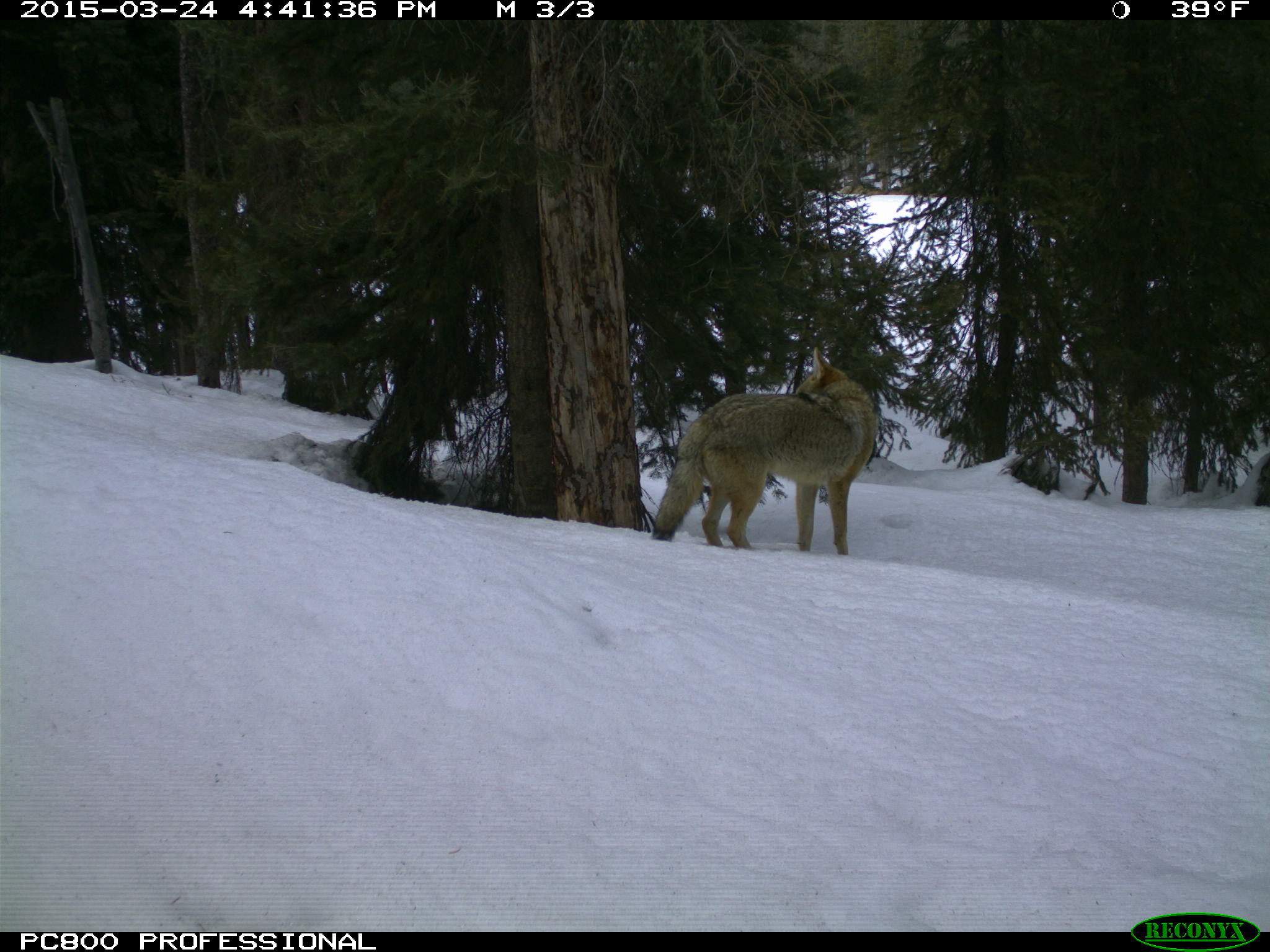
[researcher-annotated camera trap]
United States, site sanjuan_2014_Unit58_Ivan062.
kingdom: Animalia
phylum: Chordata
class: Mammalia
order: Carnivora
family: Canidae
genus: Canis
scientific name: Canis latrans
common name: coyote